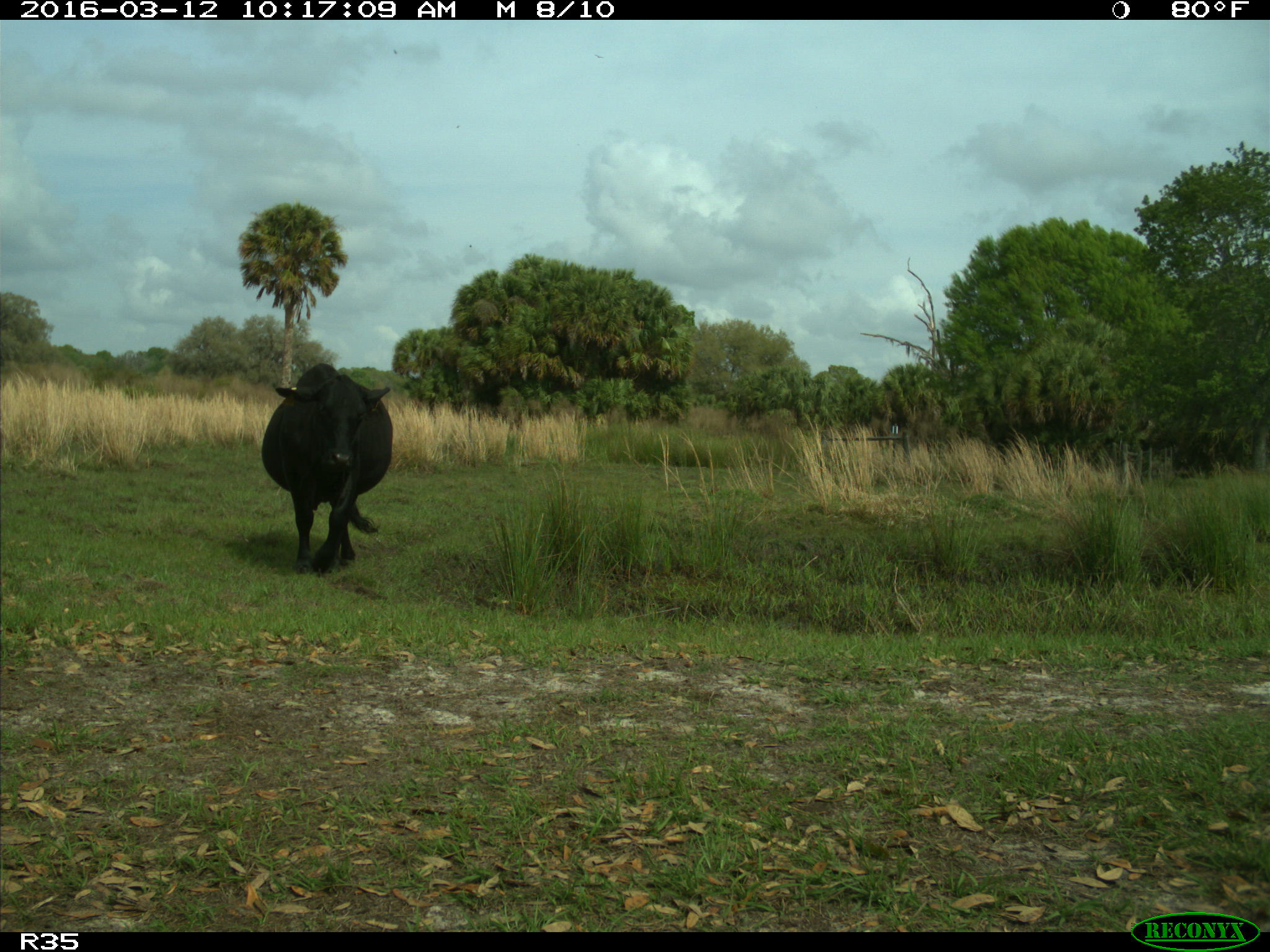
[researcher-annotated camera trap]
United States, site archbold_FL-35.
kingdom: Animalia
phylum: Chordata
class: Mammalia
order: Artiodactyla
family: Bovidae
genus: Bos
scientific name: Bos taurus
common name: domestic cow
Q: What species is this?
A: Bos taurus (domestic cow).